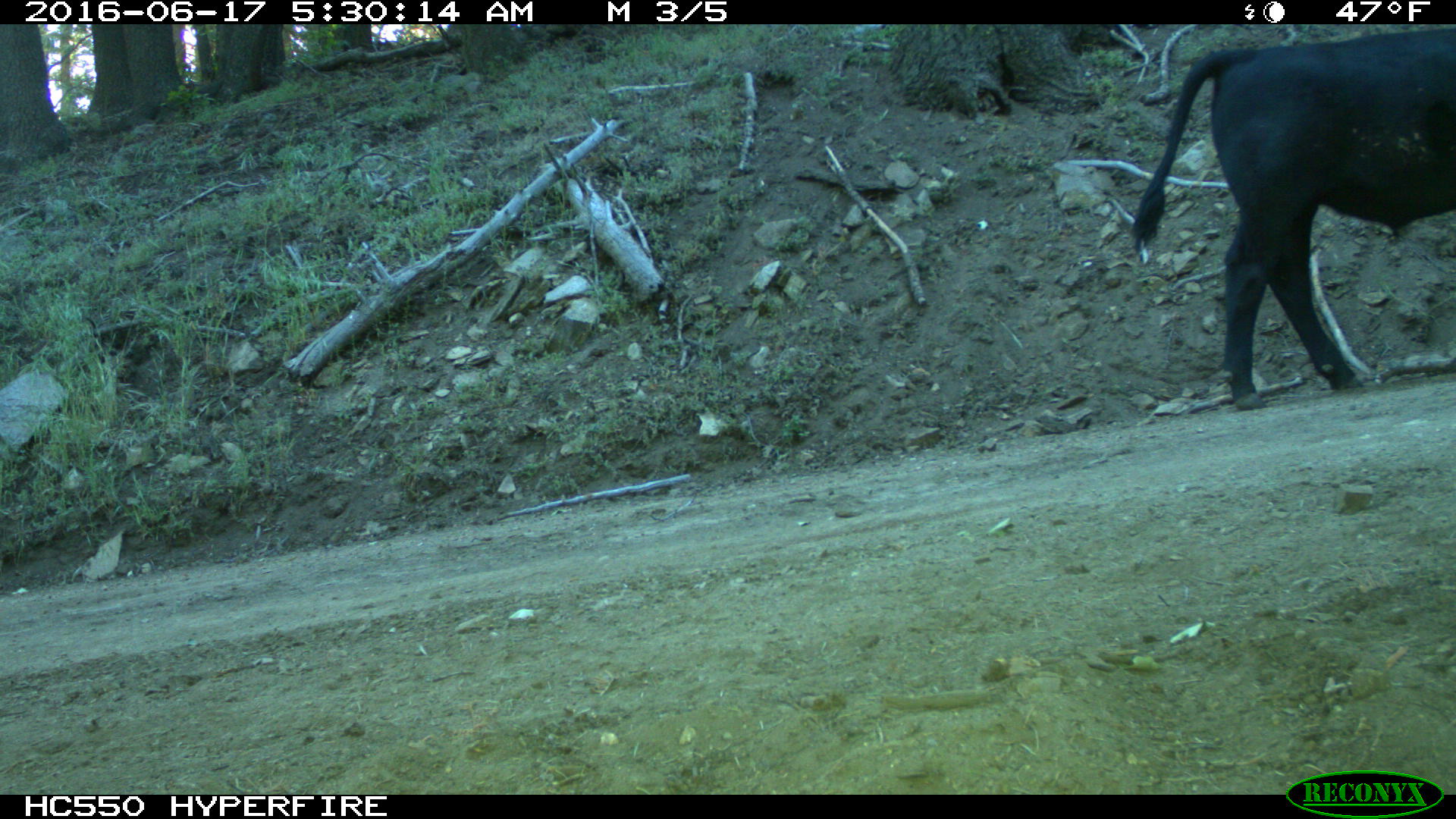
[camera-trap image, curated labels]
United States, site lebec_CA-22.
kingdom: Animalia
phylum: Chordata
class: Mammalia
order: Artiodactyla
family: Bovidae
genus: Bos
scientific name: Bos taurus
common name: domestic cow